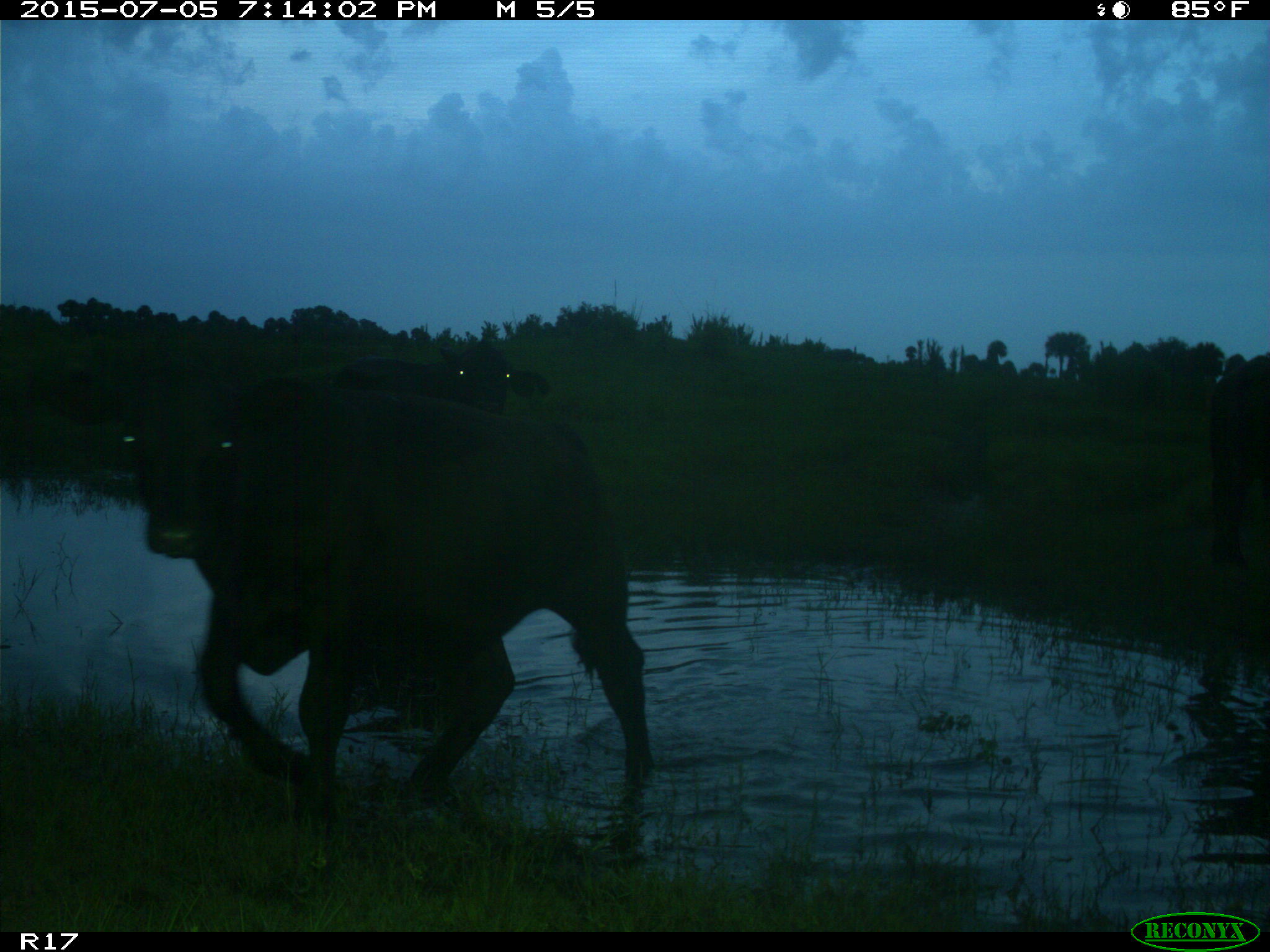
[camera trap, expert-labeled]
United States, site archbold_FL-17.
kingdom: Animalia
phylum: Chordata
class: Mammalia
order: Artiodactyla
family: Bovidae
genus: Bos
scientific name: Bos taurus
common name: domestic cow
Bos taurus (domestic cow).